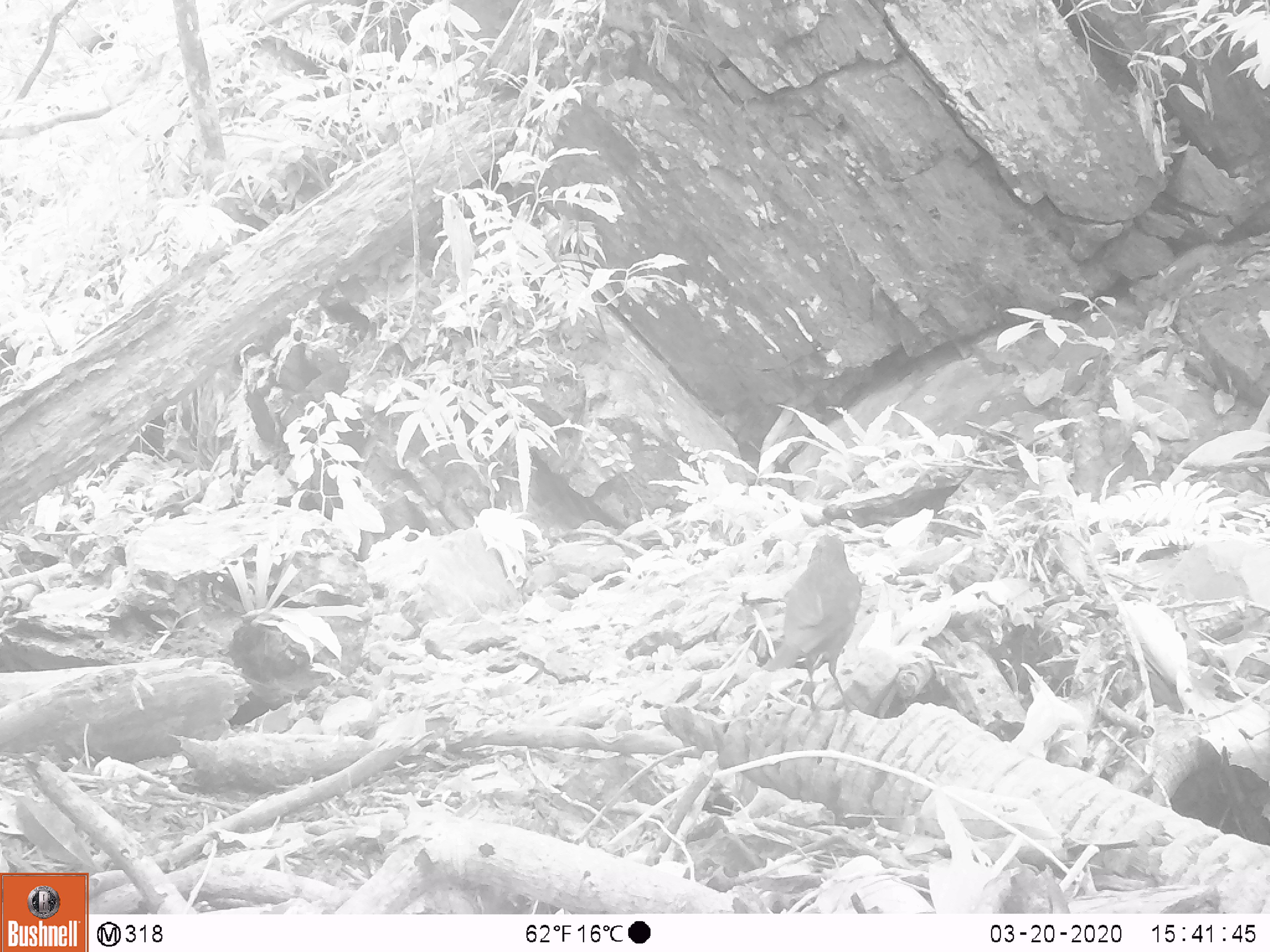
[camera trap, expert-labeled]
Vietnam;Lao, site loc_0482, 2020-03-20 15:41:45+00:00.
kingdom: Animalia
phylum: Chordata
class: Aves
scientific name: Aves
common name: bird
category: unidentified bird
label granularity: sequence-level